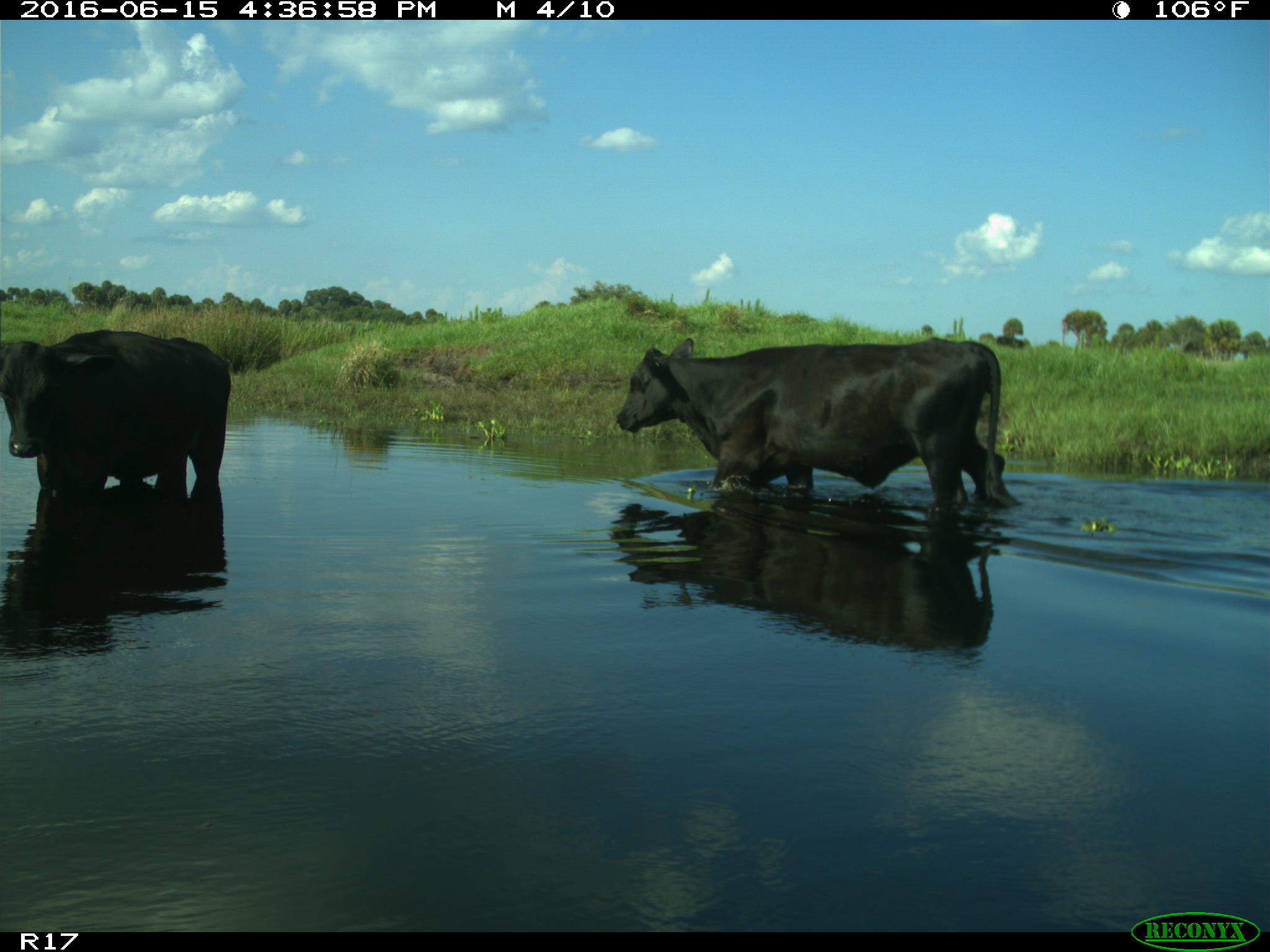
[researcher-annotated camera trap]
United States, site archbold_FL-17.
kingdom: Animalia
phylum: Chordata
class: Mammalia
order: Artiodactyla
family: Bovidae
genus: Bos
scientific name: Bos taurus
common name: domestic cow